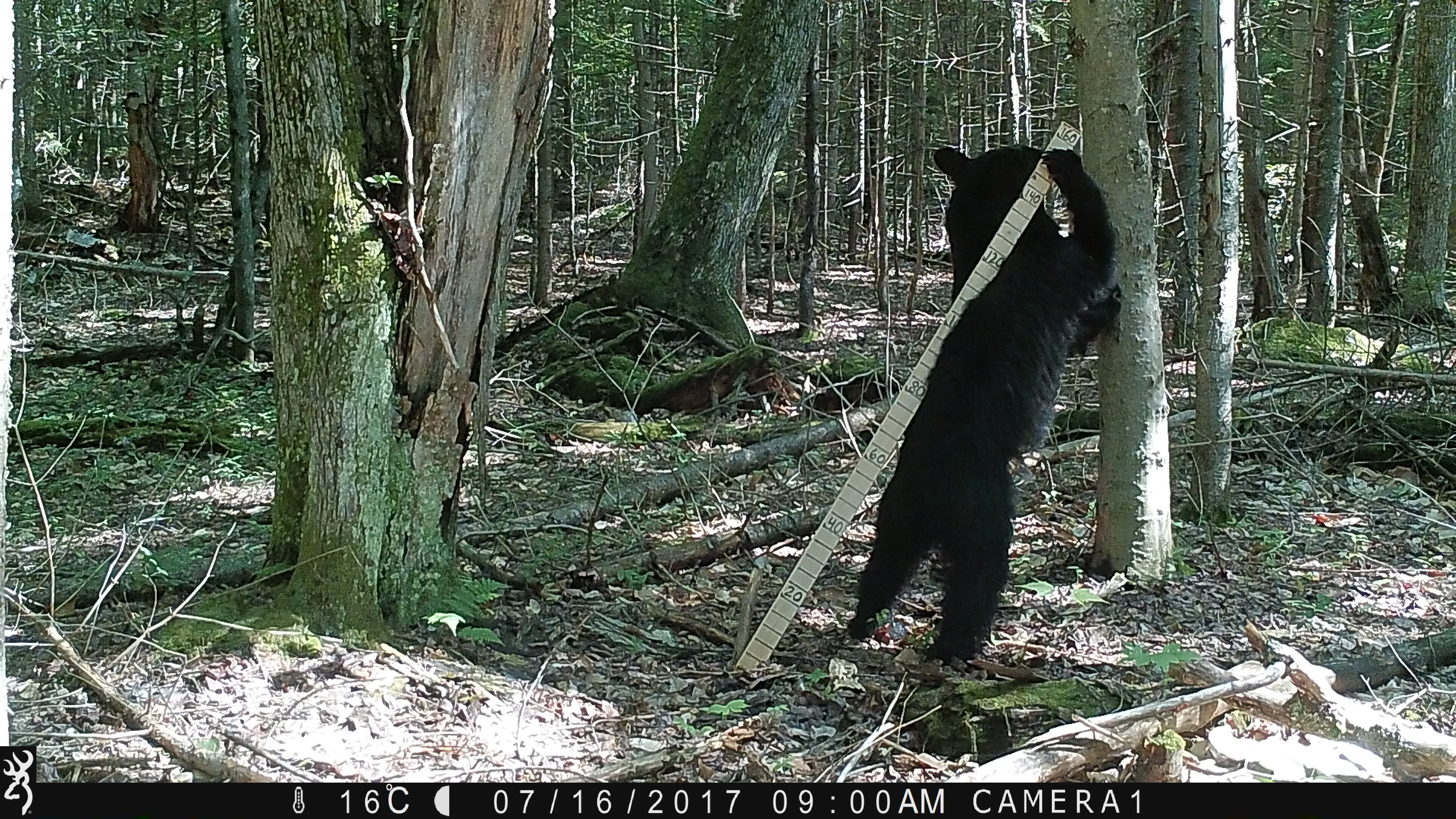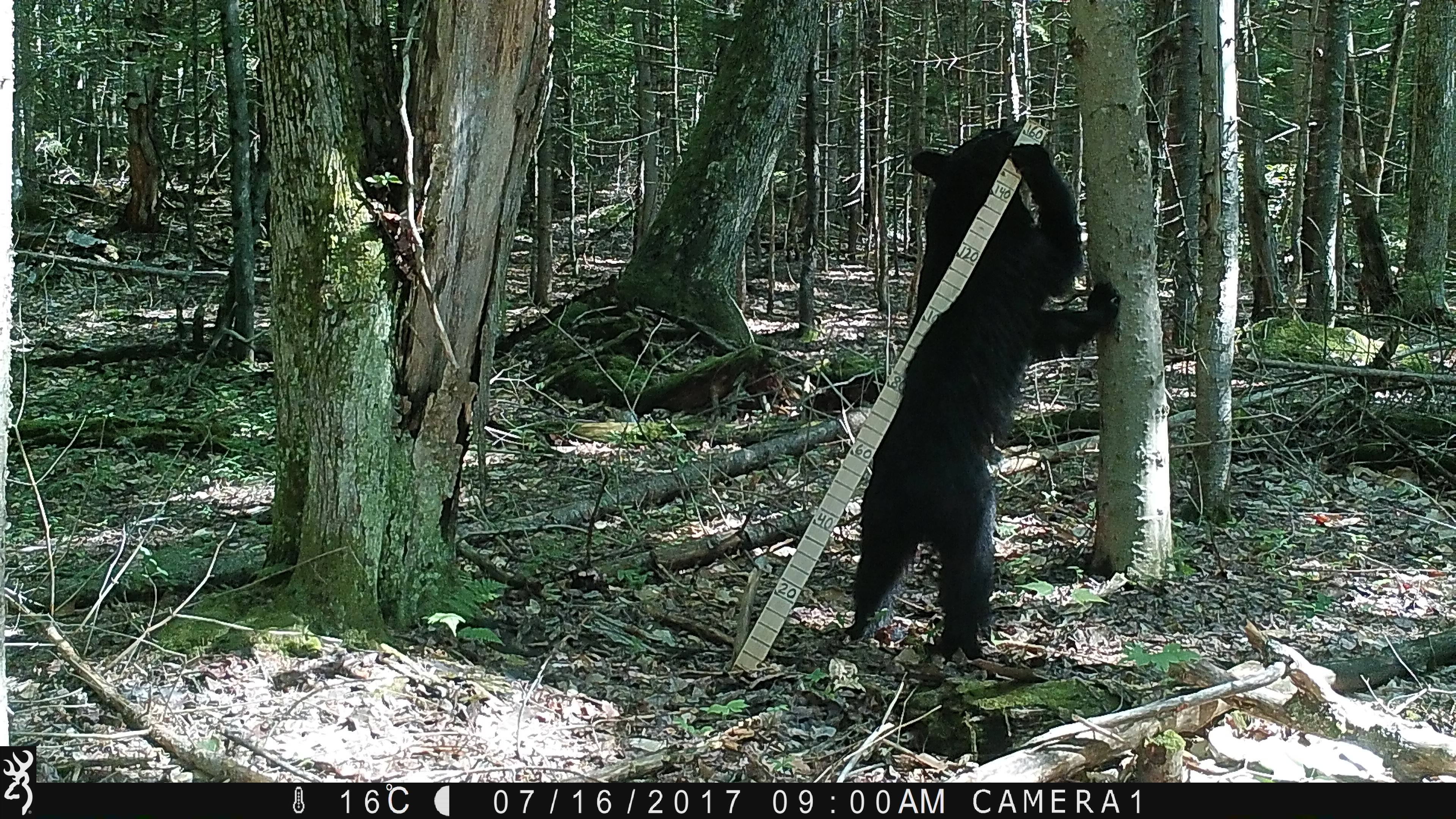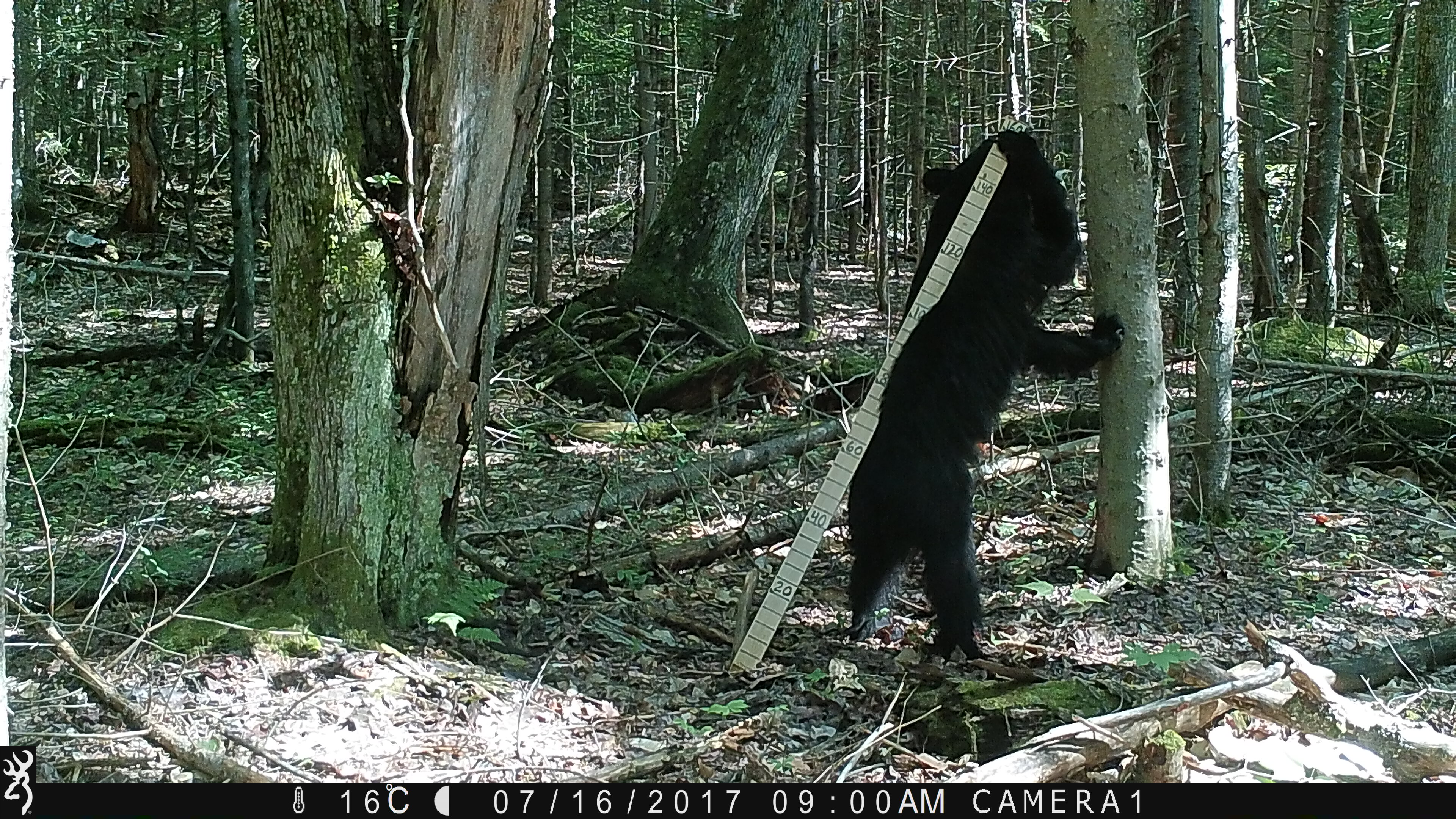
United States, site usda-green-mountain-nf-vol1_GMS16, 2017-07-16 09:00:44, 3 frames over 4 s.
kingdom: Animalia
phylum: Chordata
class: Mammalia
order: Carnivora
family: Ursidae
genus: Ursus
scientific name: Ursus americanus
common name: black bear